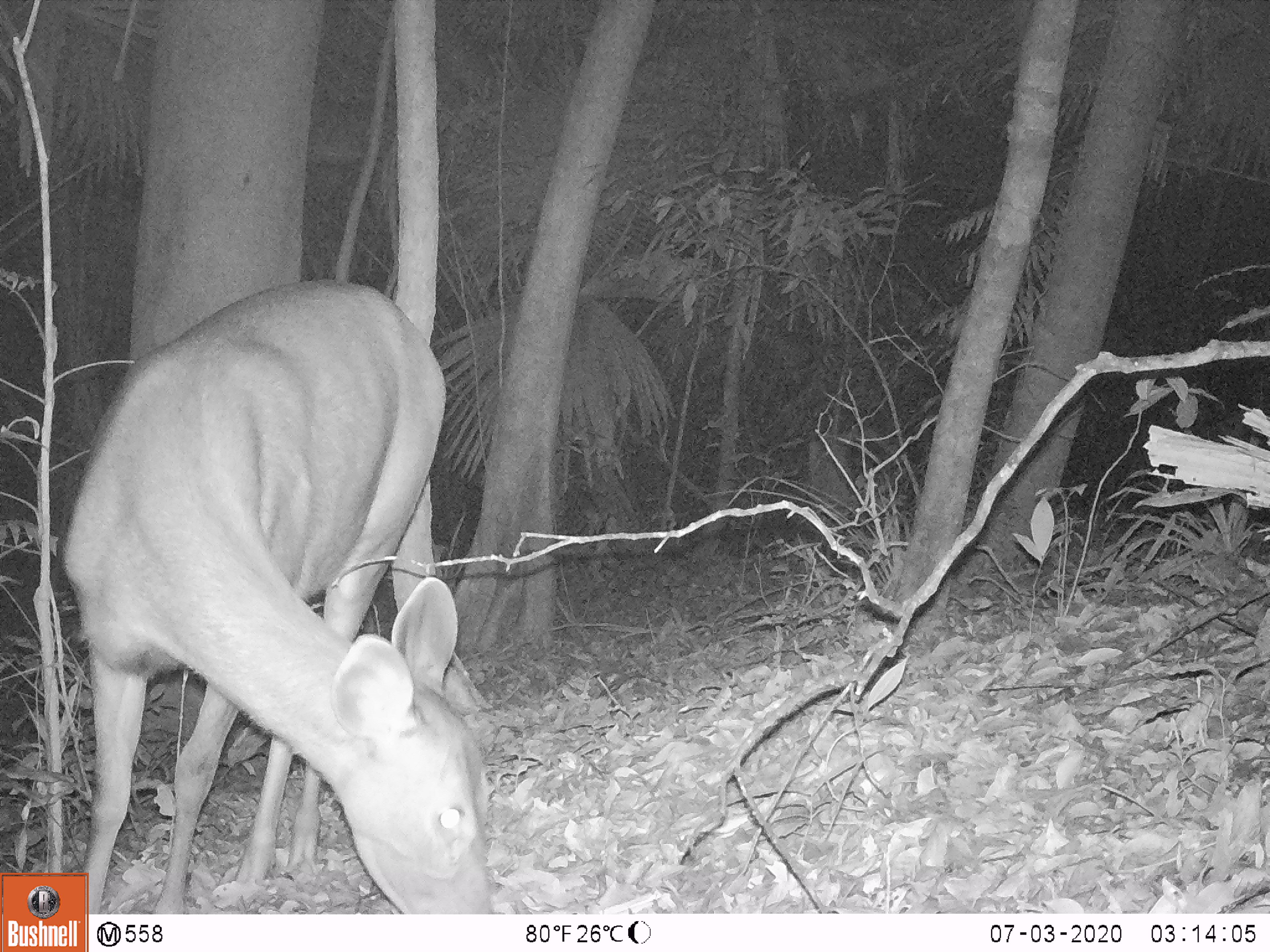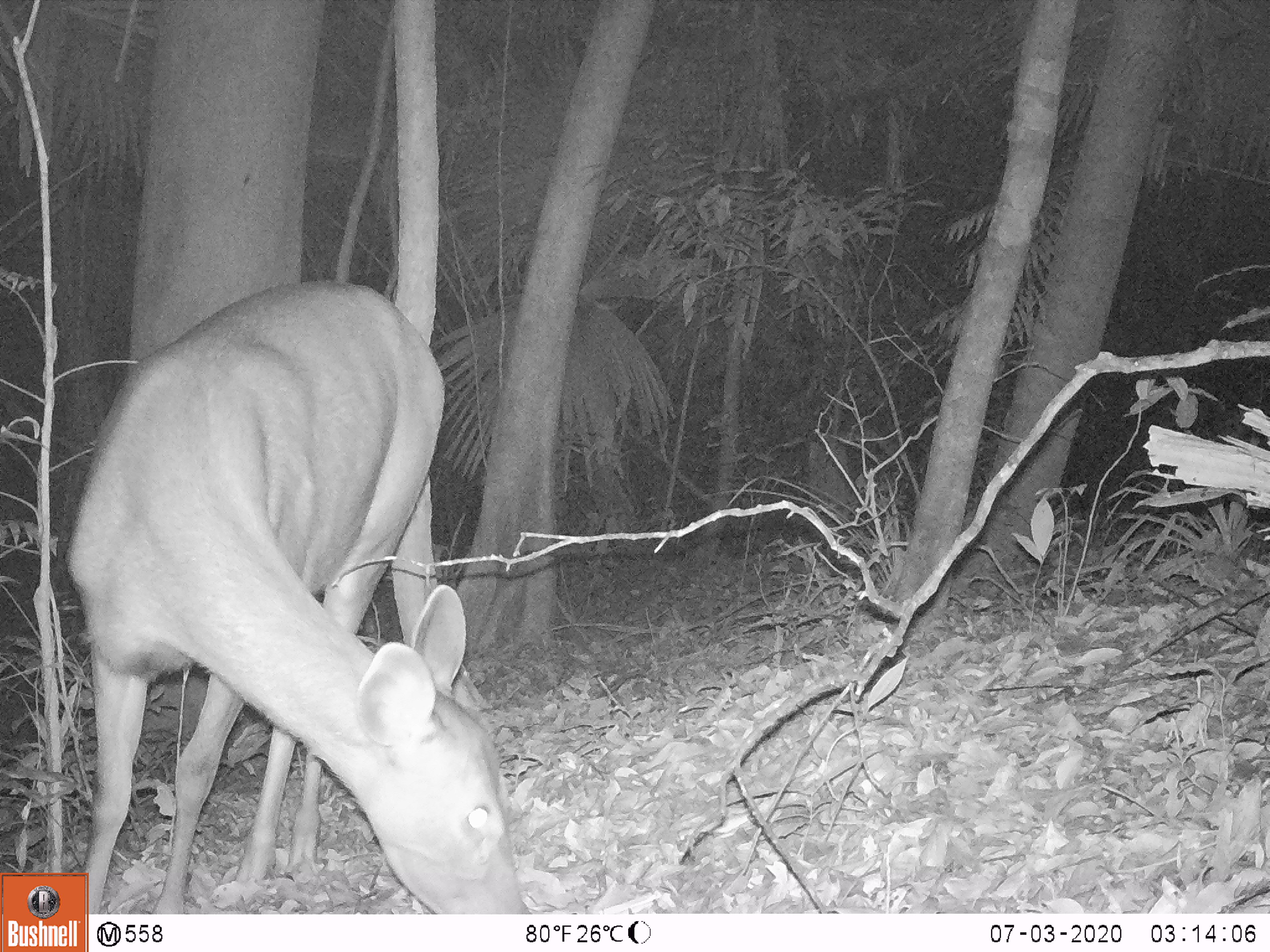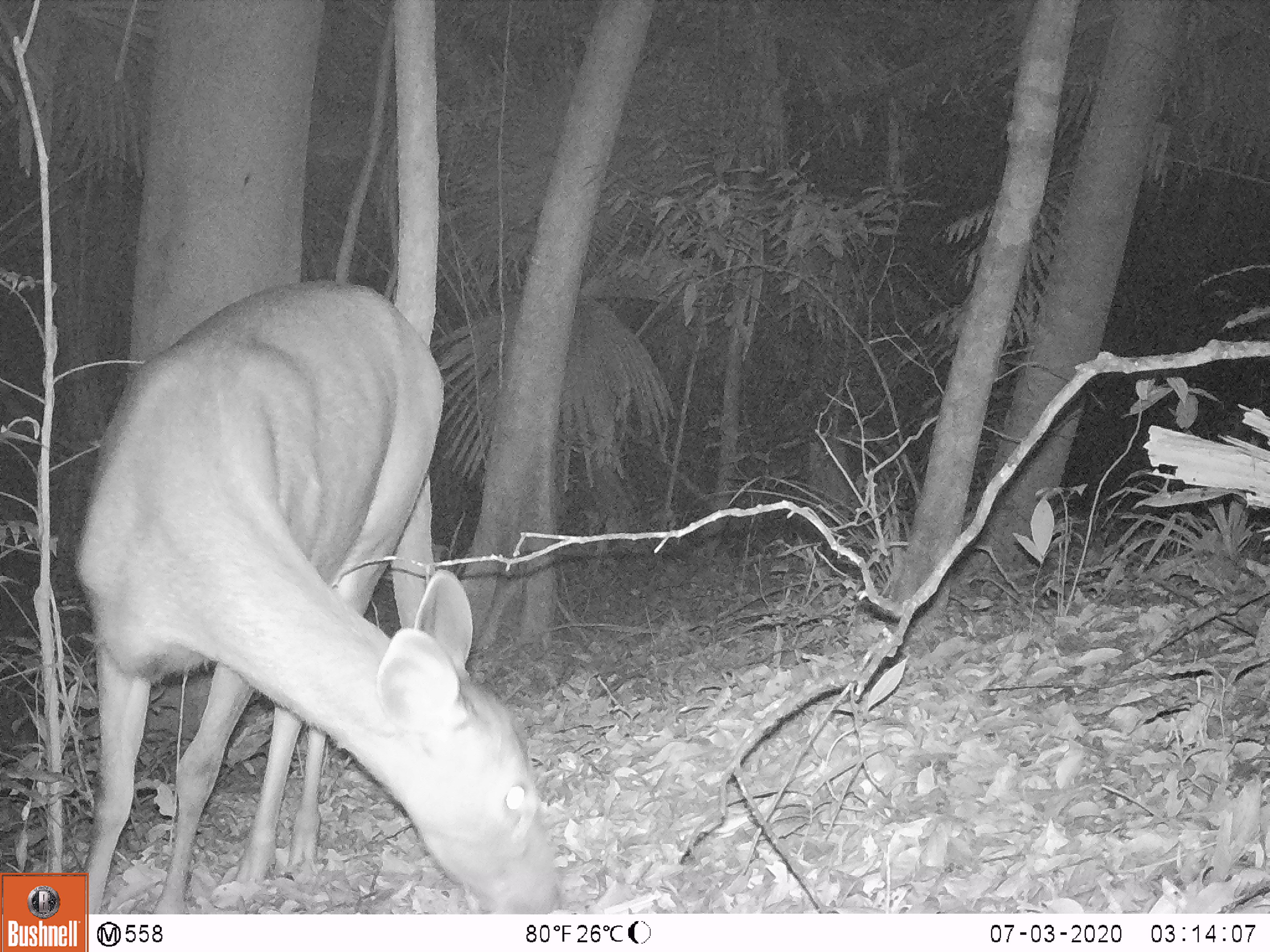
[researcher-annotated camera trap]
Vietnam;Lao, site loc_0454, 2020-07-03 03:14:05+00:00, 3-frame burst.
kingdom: Animalia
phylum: Chordata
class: Mammalia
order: Artiodactyla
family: Cervidae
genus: Rusa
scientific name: Rusa unicolor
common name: sambar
Sambar (Rusa unicolor). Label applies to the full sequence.